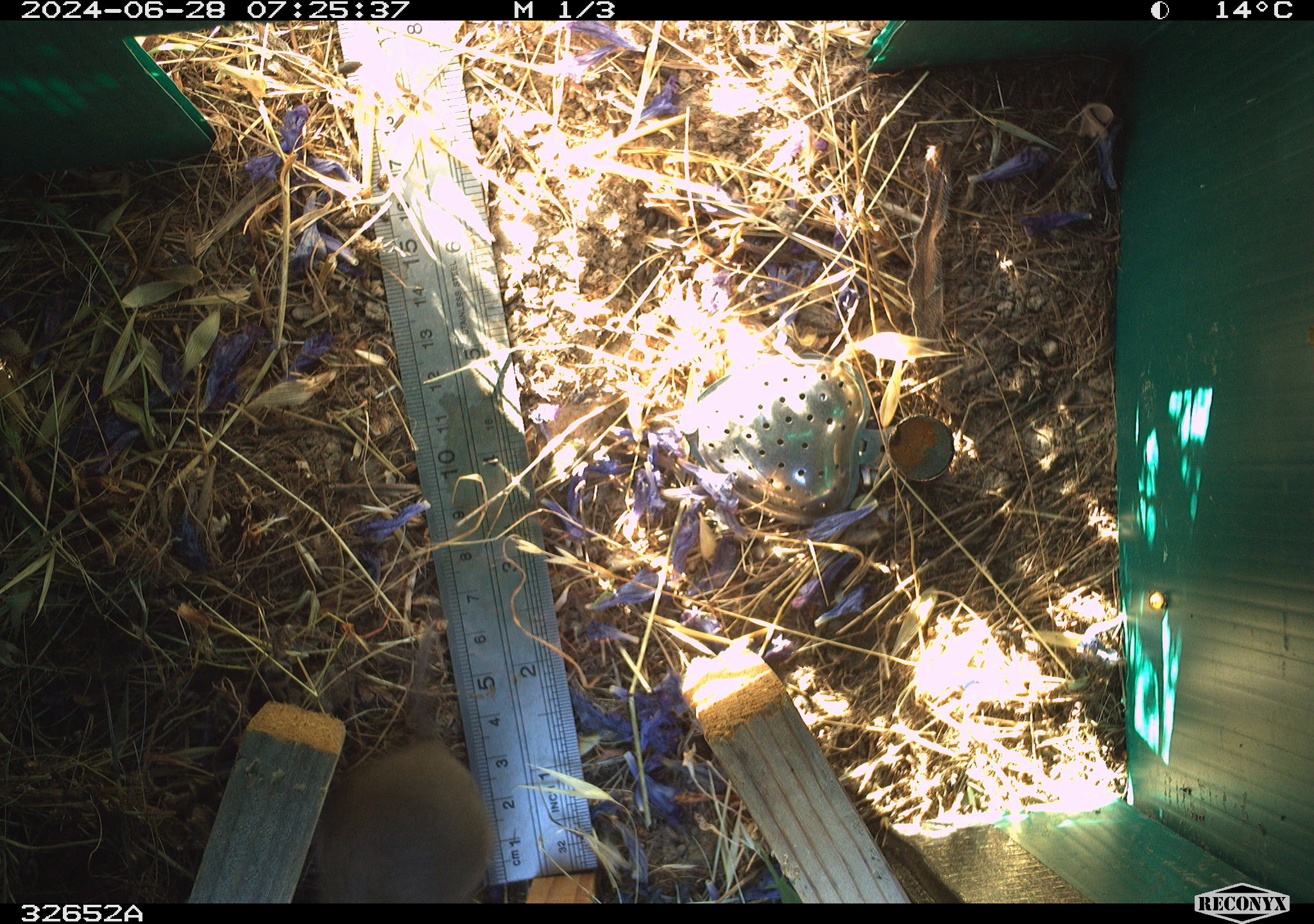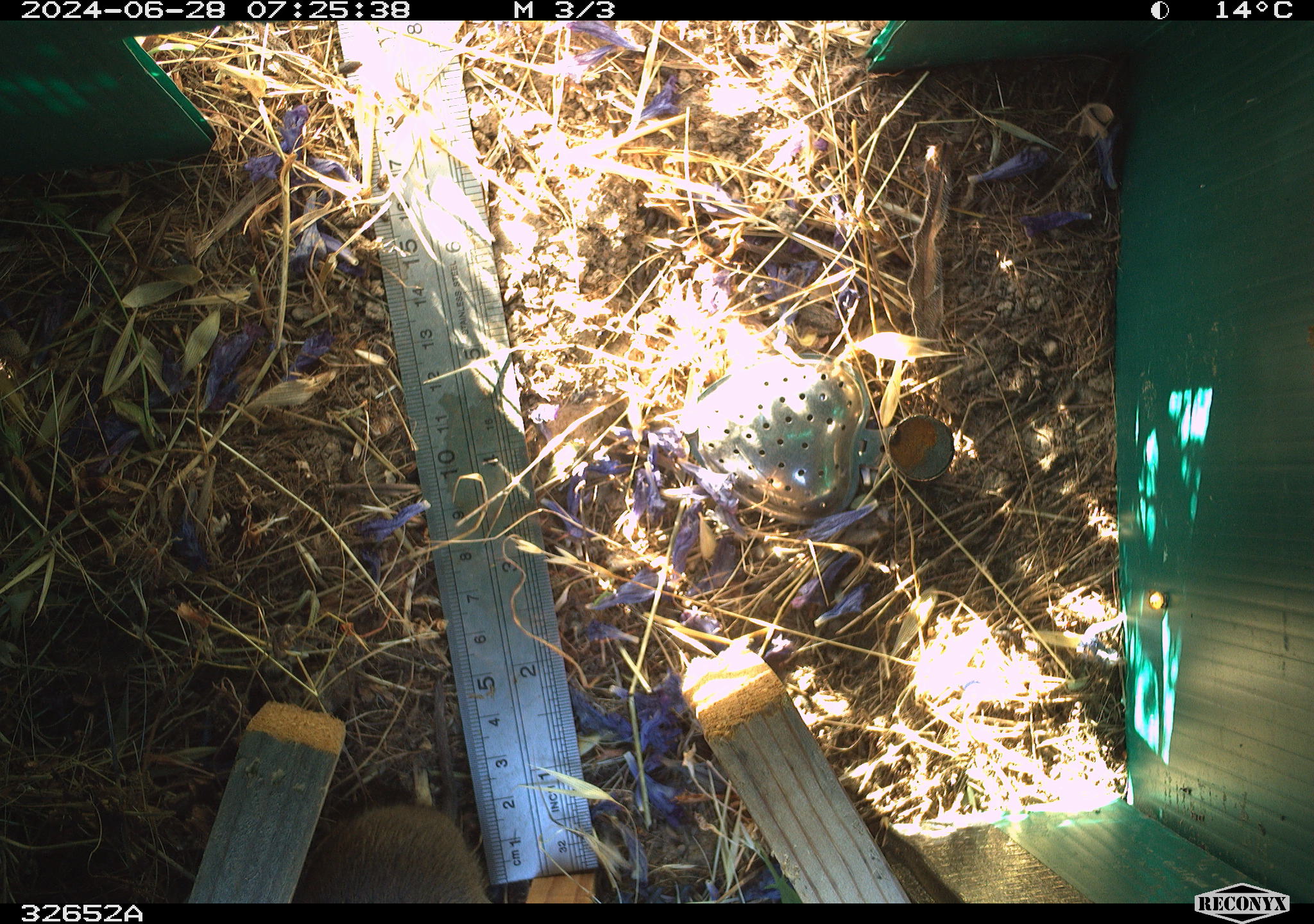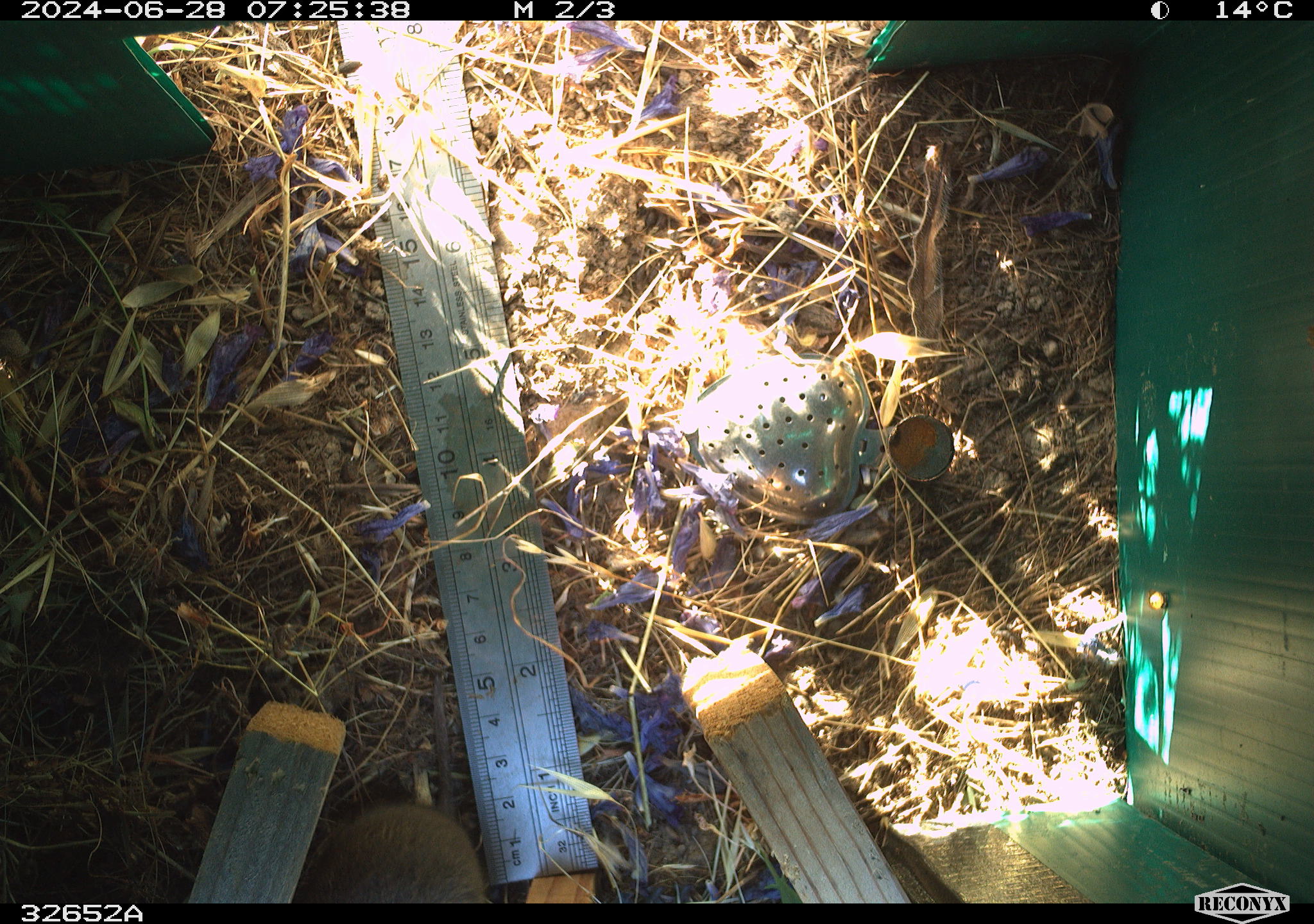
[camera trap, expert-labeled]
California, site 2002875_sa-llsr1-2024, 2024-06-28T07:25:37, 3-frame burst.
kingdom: Animalia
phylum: Chordata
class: Mammalia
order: Rodentia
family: Cricetidae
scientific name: Arvicolinae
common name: voles, lemmings, and muskrats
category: arvicolinae subfamily